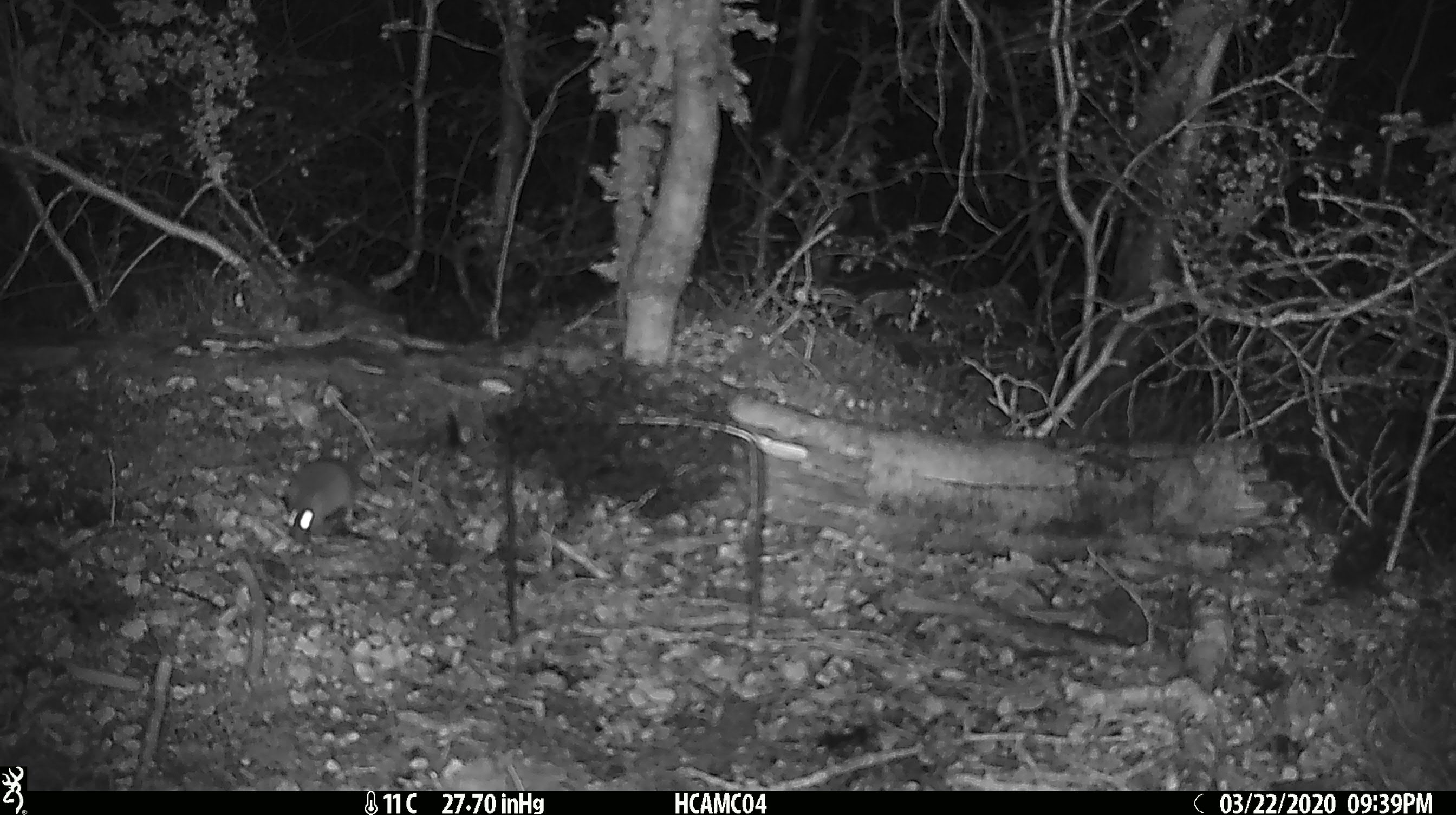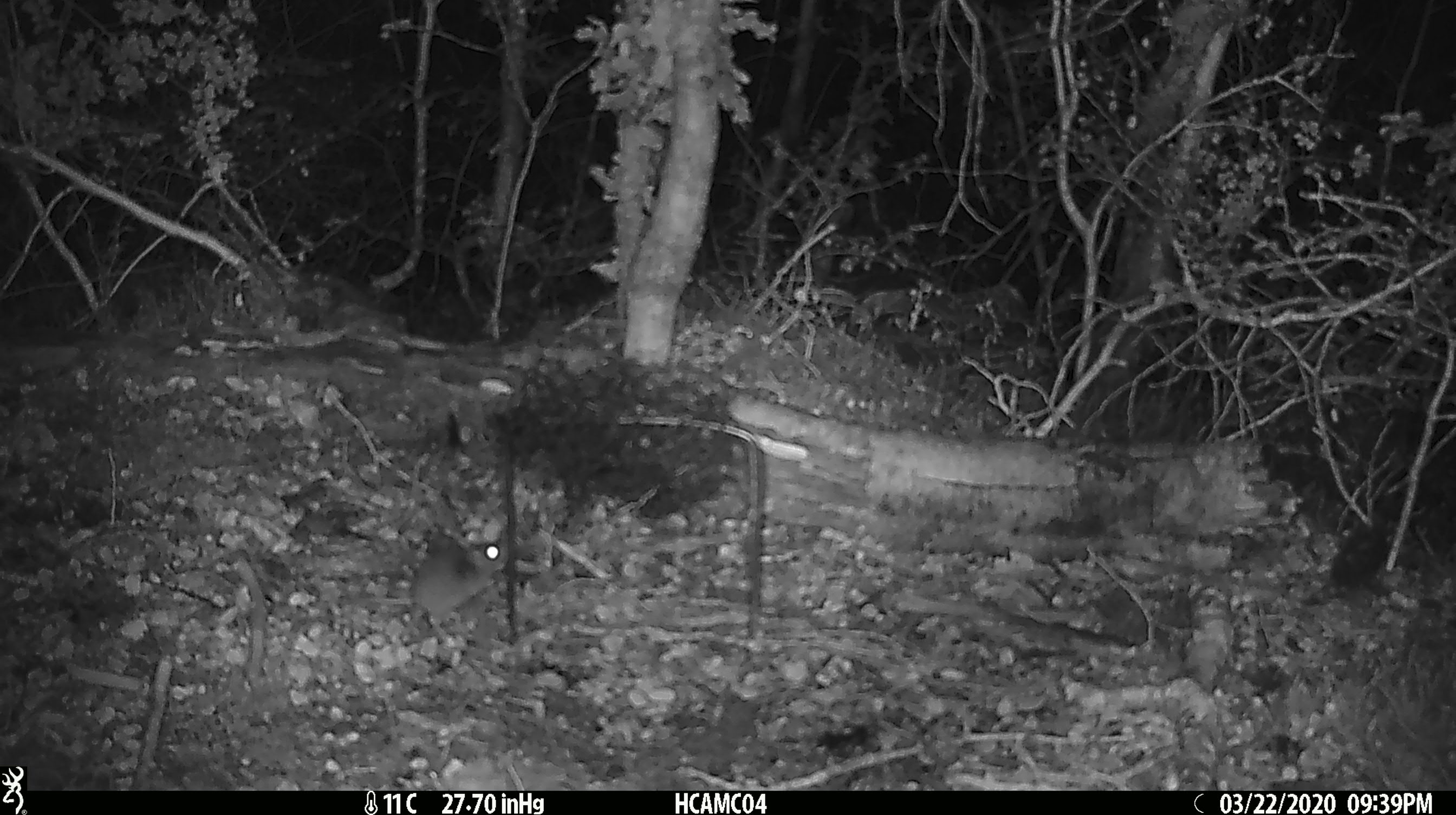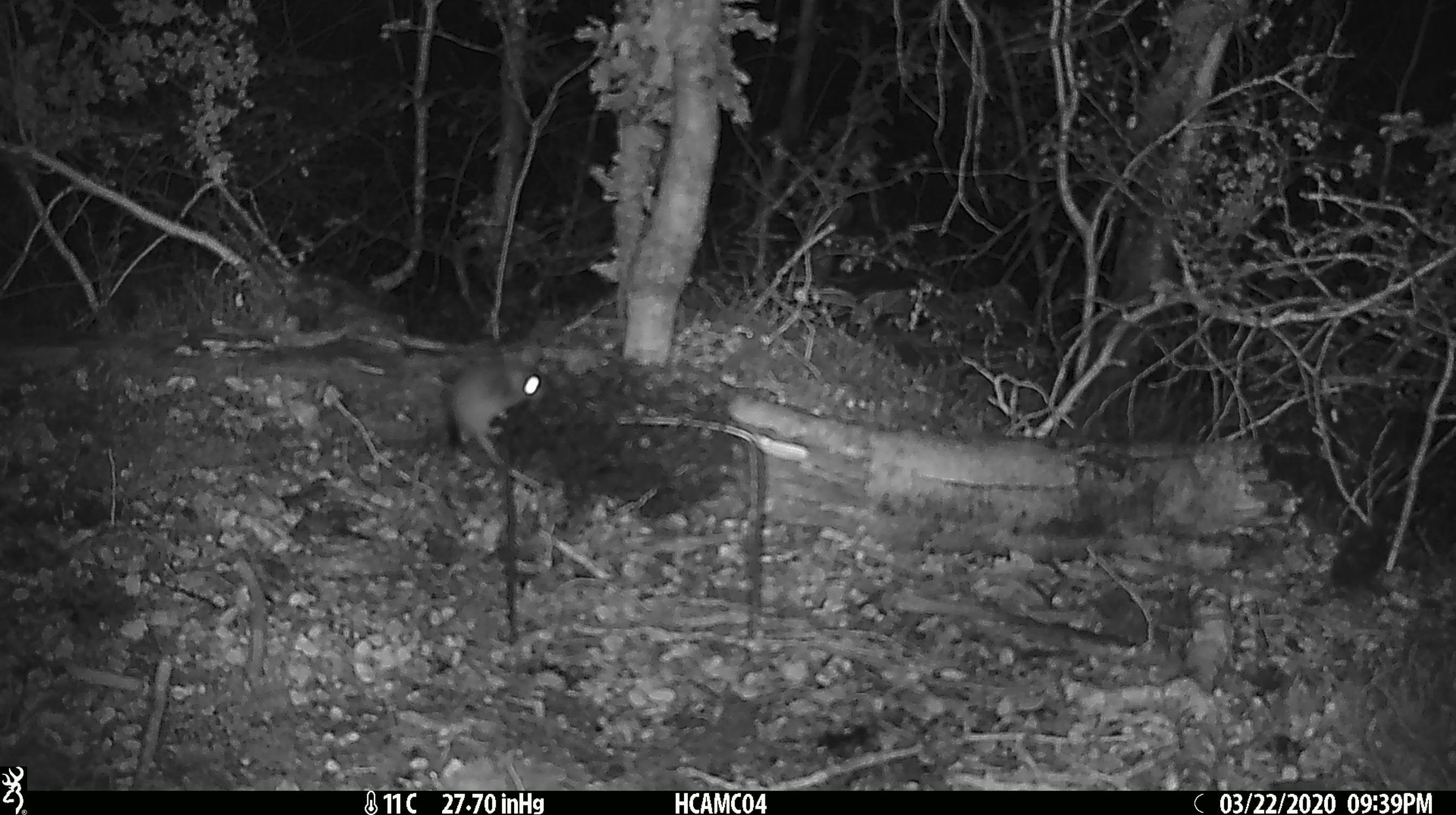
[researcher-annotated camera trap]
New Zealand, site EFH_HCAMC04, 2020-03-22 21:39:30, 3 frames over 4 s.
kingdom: Animalia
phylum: Chordata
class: Mammalia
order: Rodentia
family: Muridae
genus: Mus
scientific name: Mus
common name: mouse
Mouse (Mus).